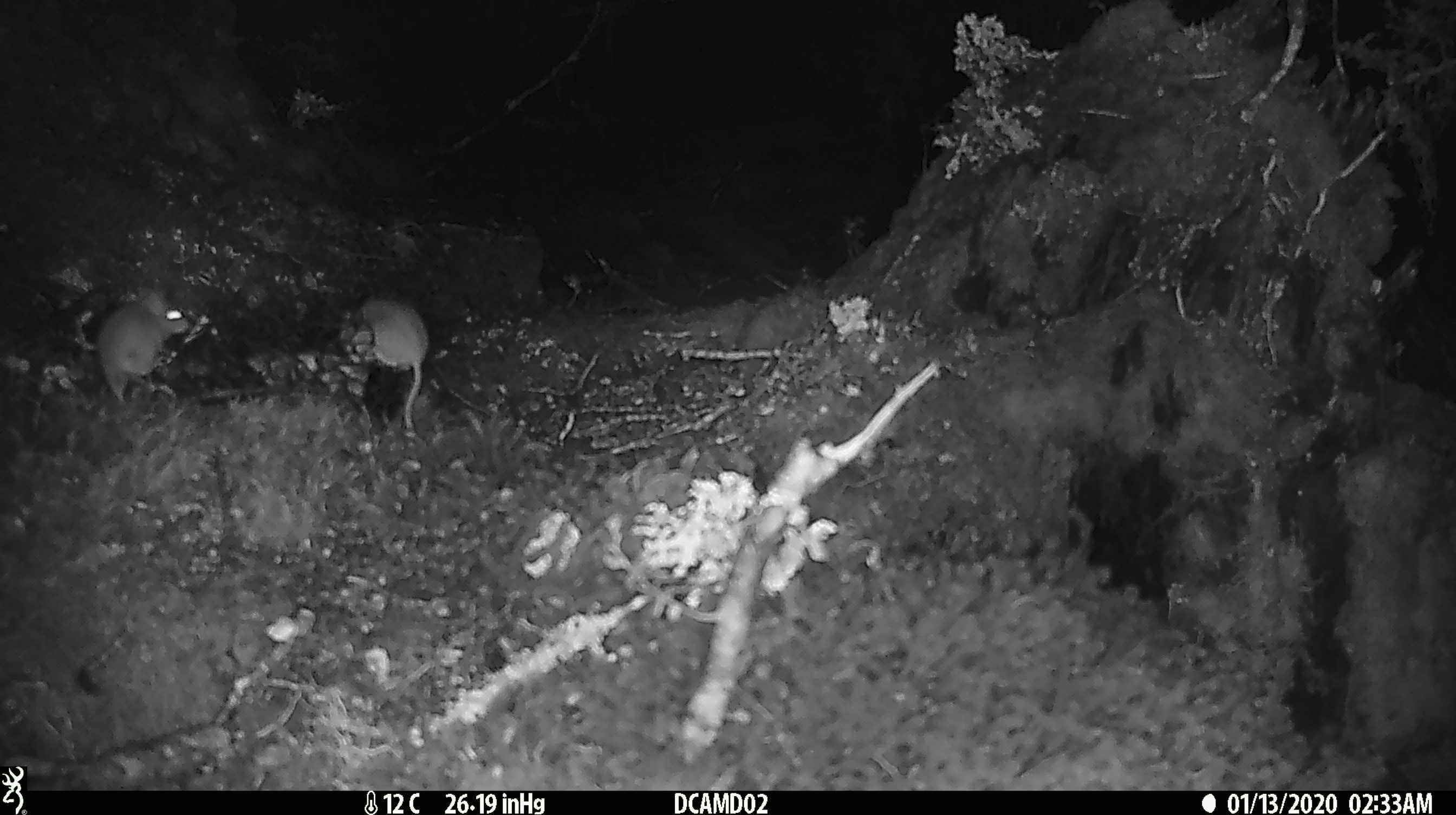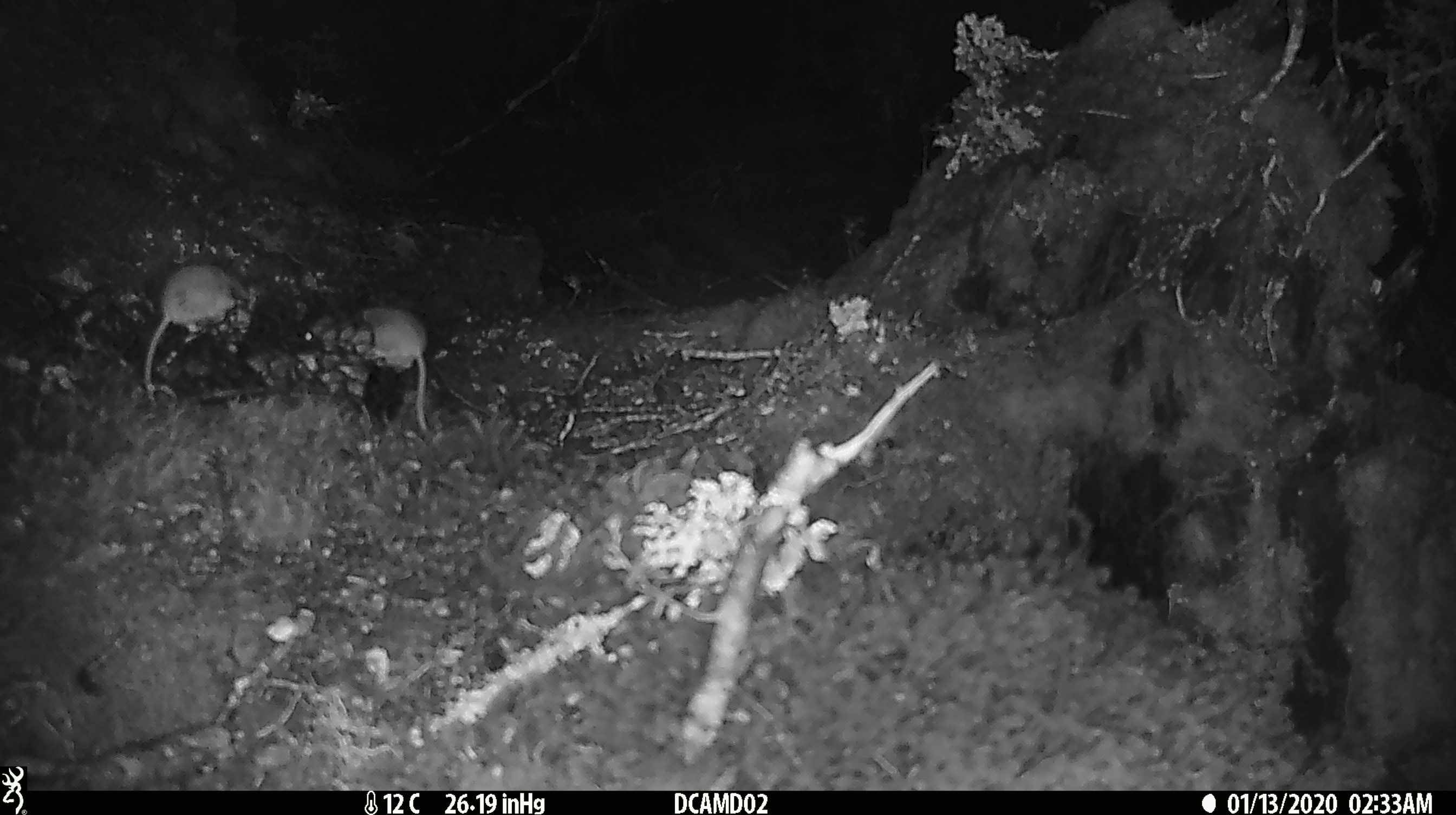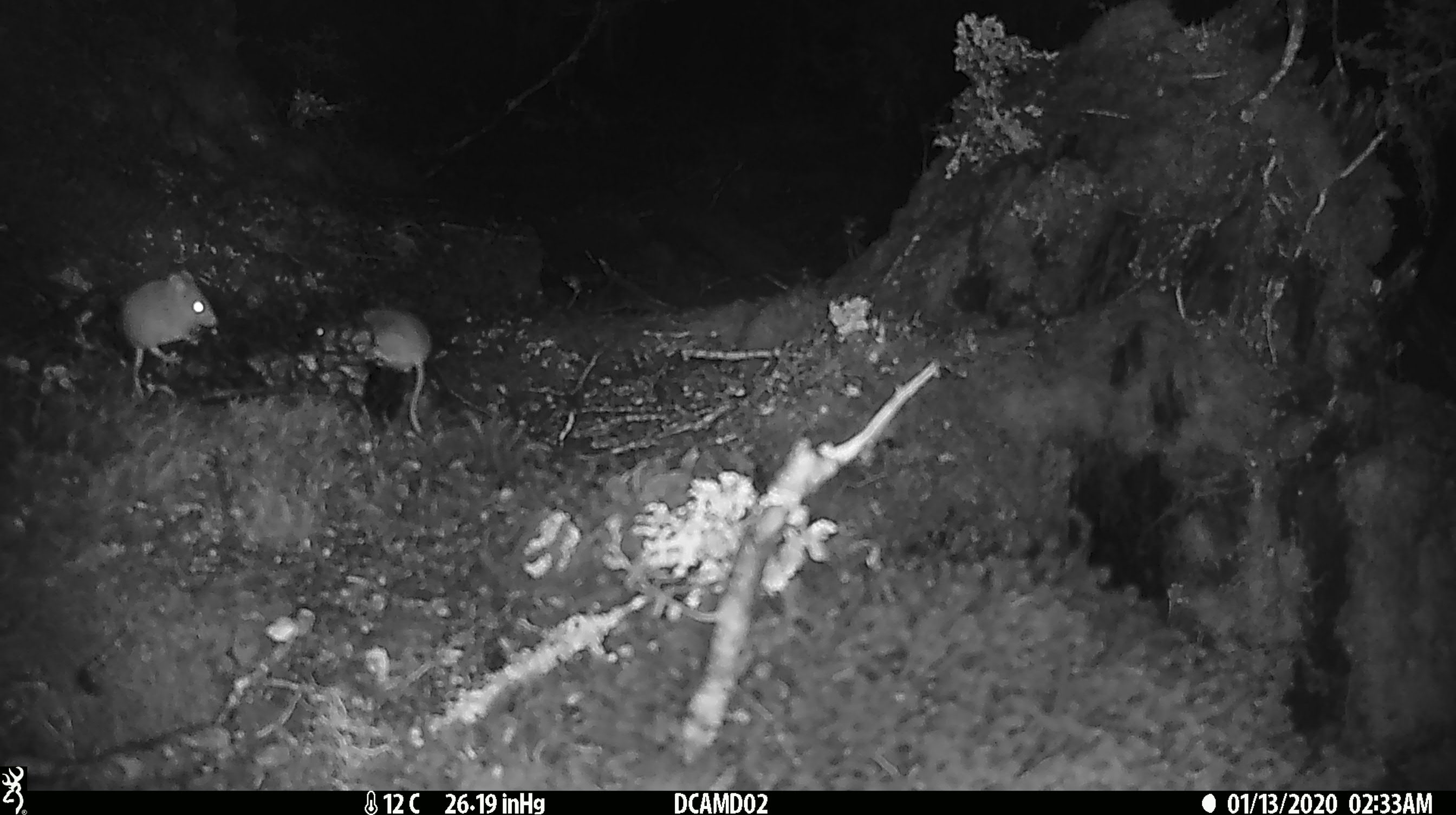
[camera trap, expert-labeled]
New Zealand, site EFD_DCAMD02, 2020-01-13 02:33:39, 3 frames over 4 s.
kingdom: Animalia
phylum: Chordata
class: Mammalia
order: Rodentia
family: Muridae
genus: Mus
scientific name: Mus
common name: mouse